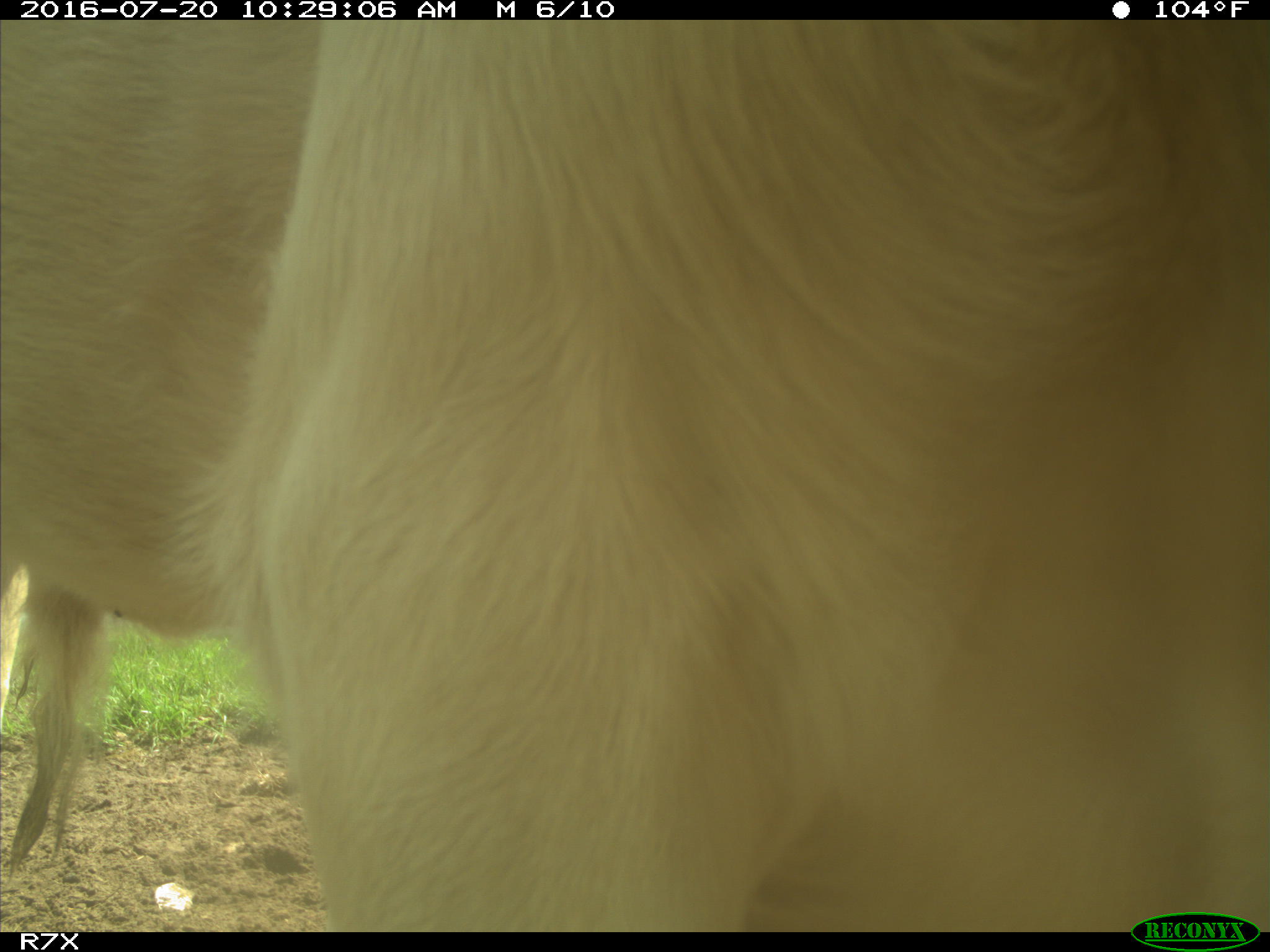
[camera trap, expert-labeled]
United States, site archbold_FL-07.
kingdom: Animalia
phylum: Chordata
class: Mammalia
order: Artiodactyla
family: Bovidae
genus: Bos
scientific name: Bos taurus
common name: domestic cow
Bos taurus (domestic cow).